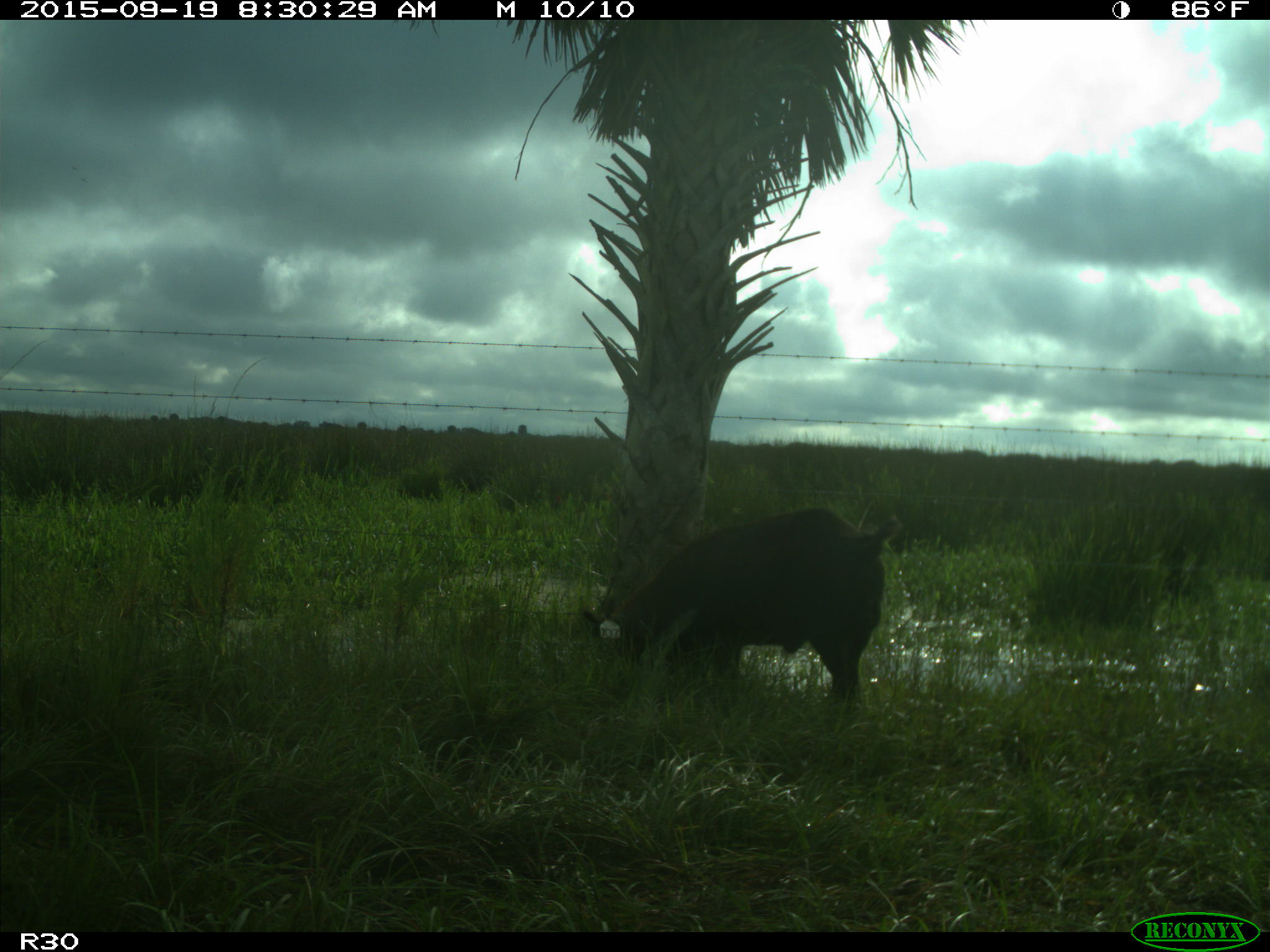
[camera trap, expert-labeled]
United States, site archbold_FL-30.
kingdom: Animalia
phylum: Chordata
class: Mammalia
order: Artiodactyla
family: Suidae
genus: Sus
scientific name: Sus scrofa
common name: wild boar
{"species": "Sus scrofa (wild boar)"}